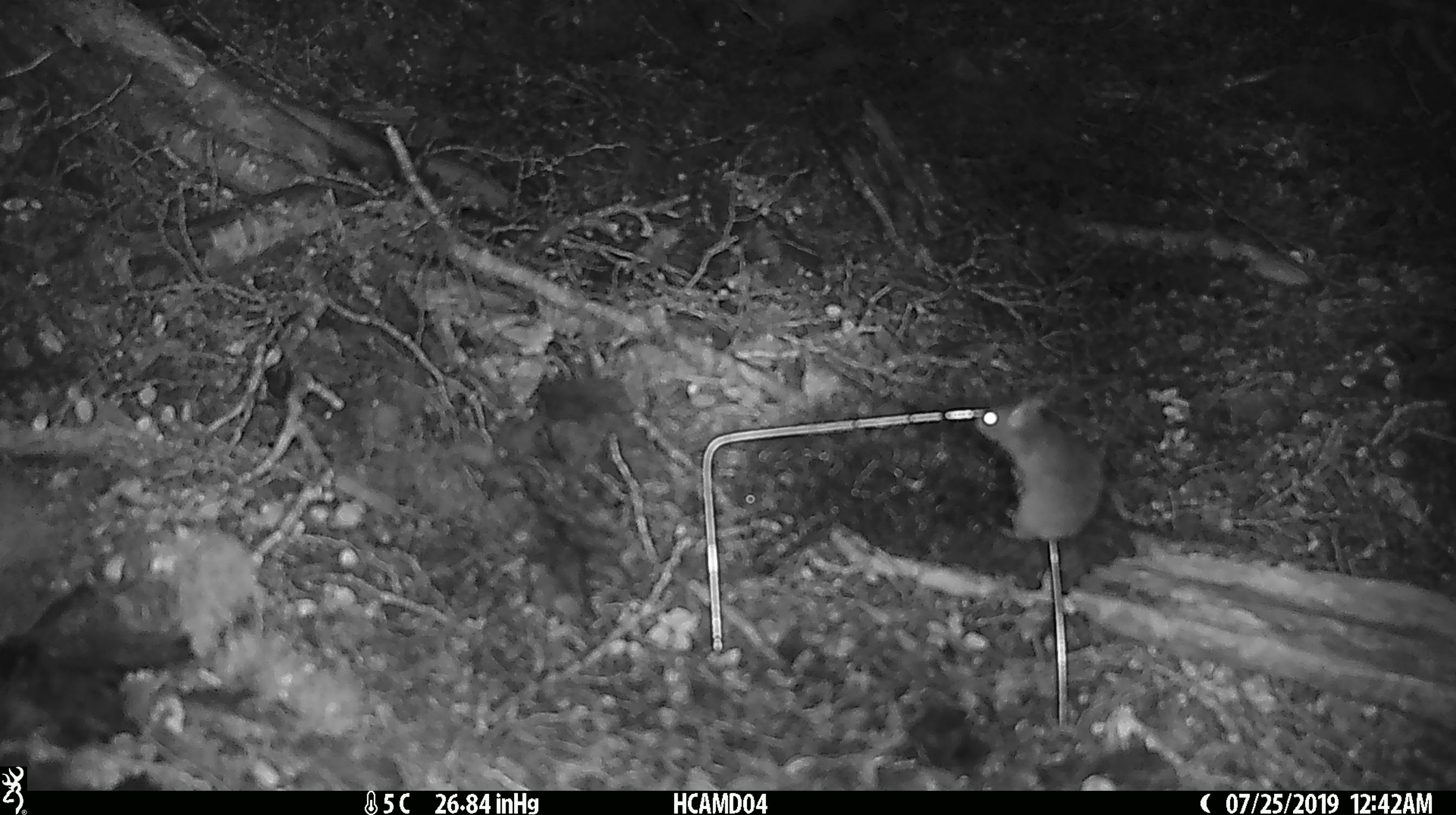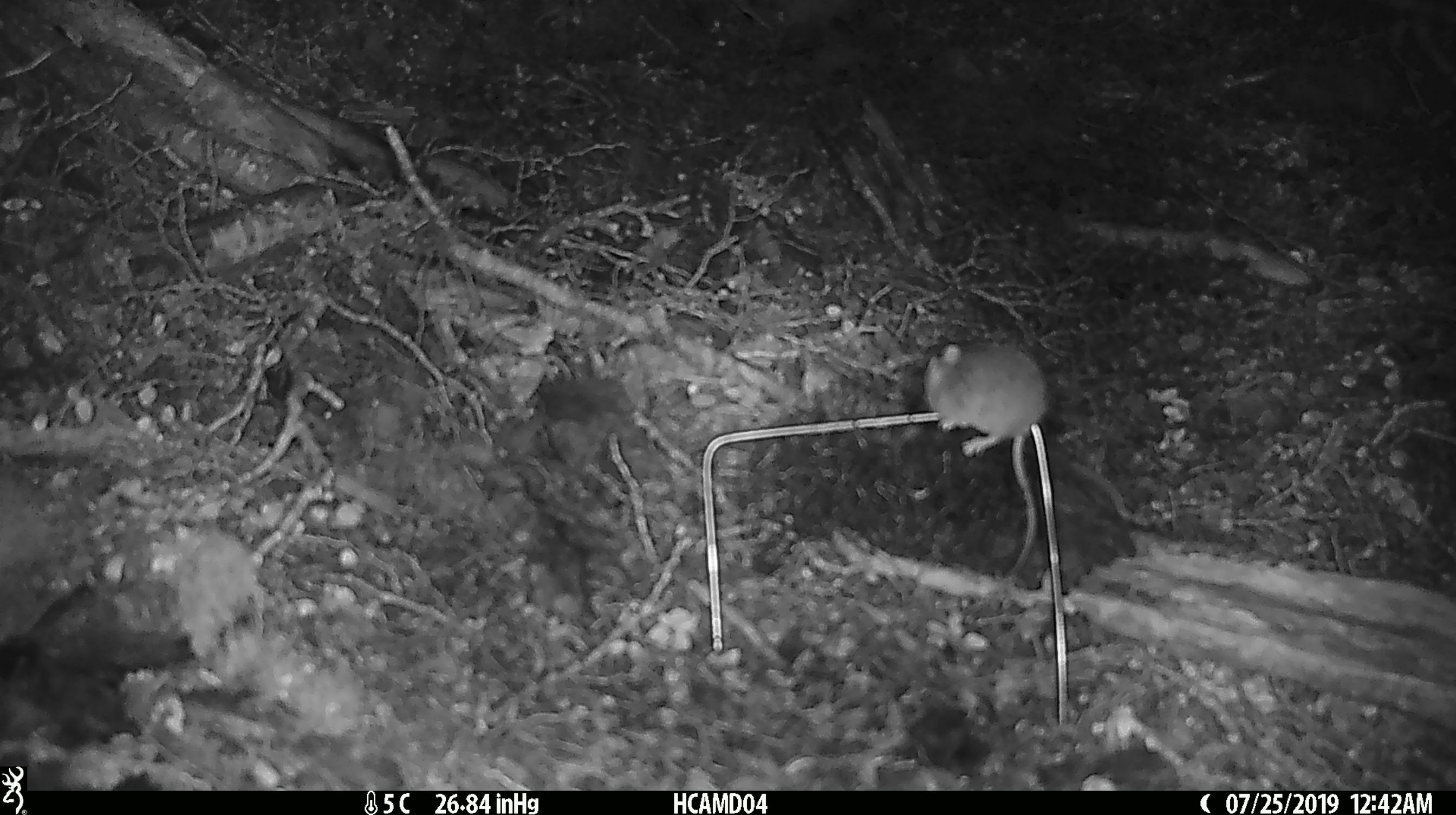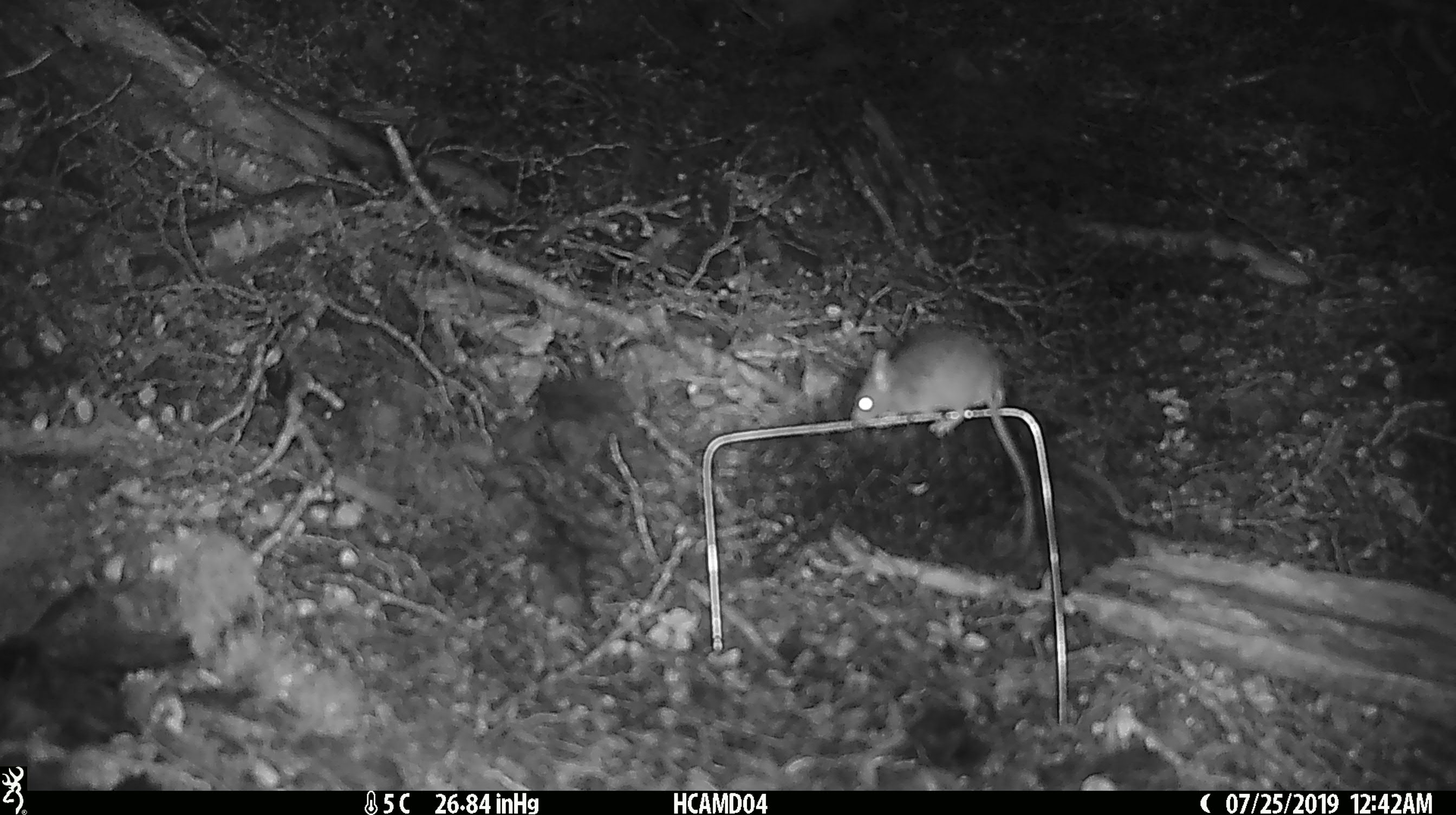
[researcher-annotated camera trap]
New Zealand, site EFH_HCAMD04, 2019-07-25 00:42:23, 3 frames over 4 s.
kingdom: Animalia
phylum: Chordata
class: Mammalia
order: Rodentia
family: Muridae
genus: Mus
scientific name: Mus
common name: mouse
Mouse (Mus).